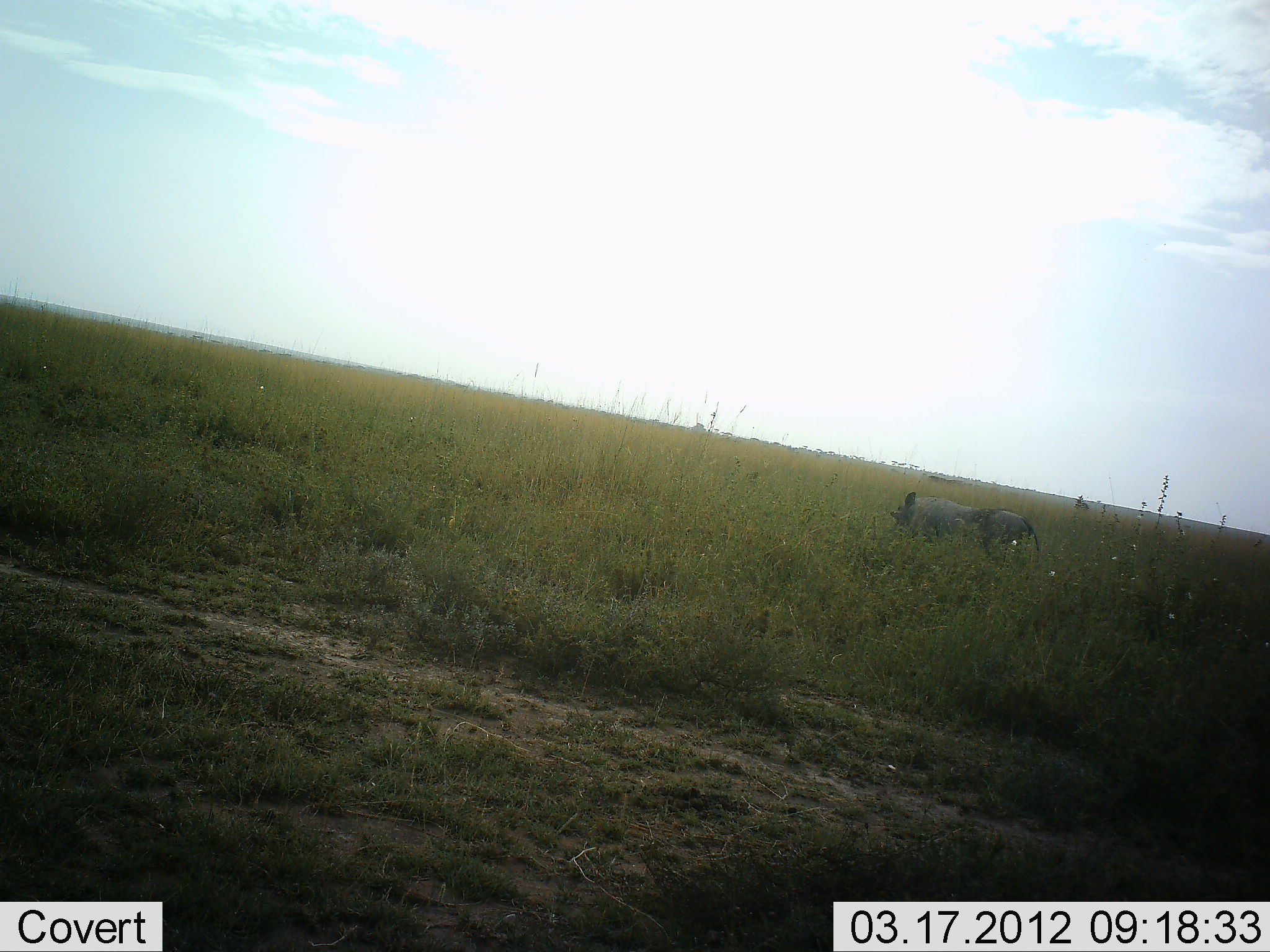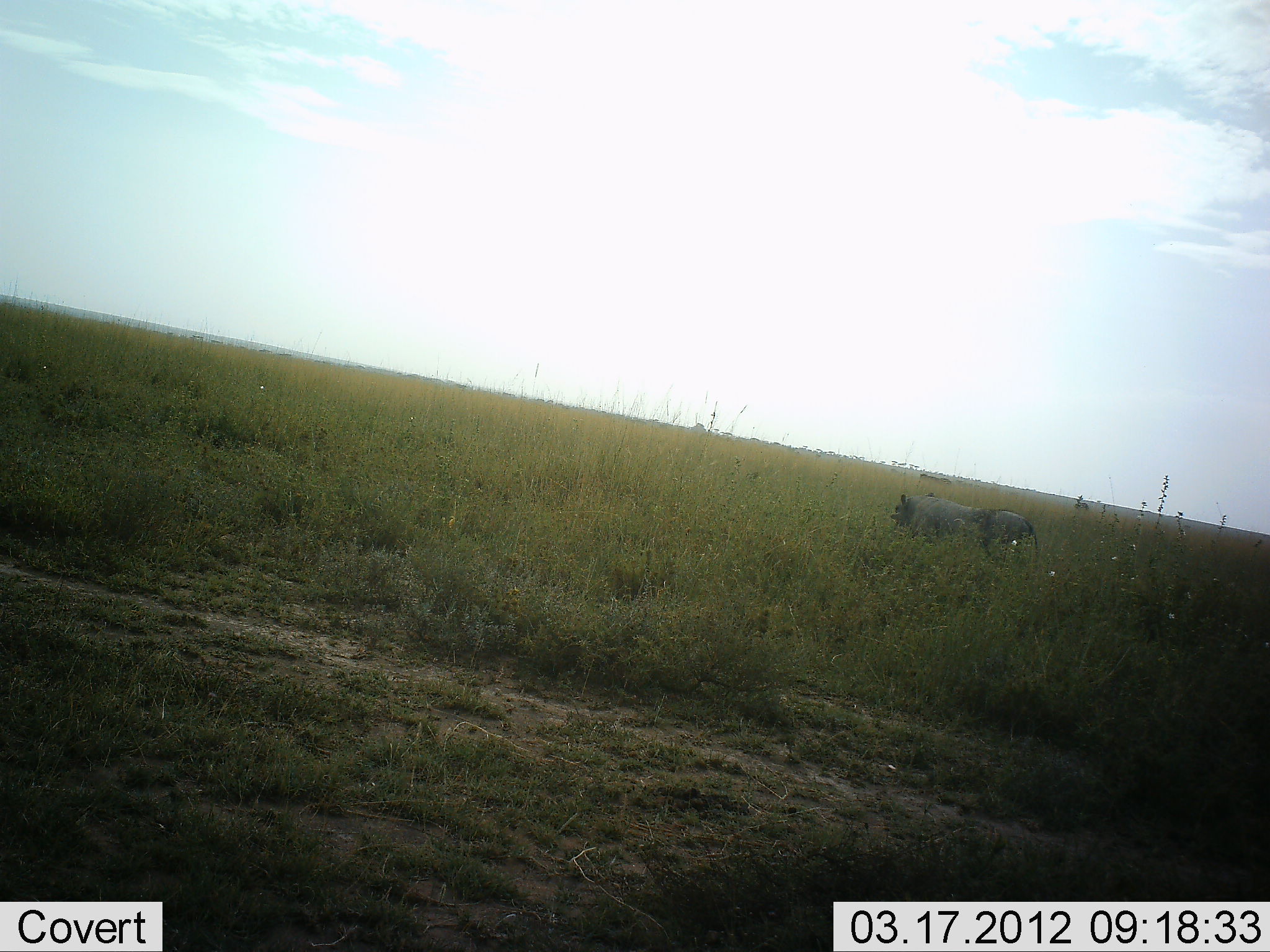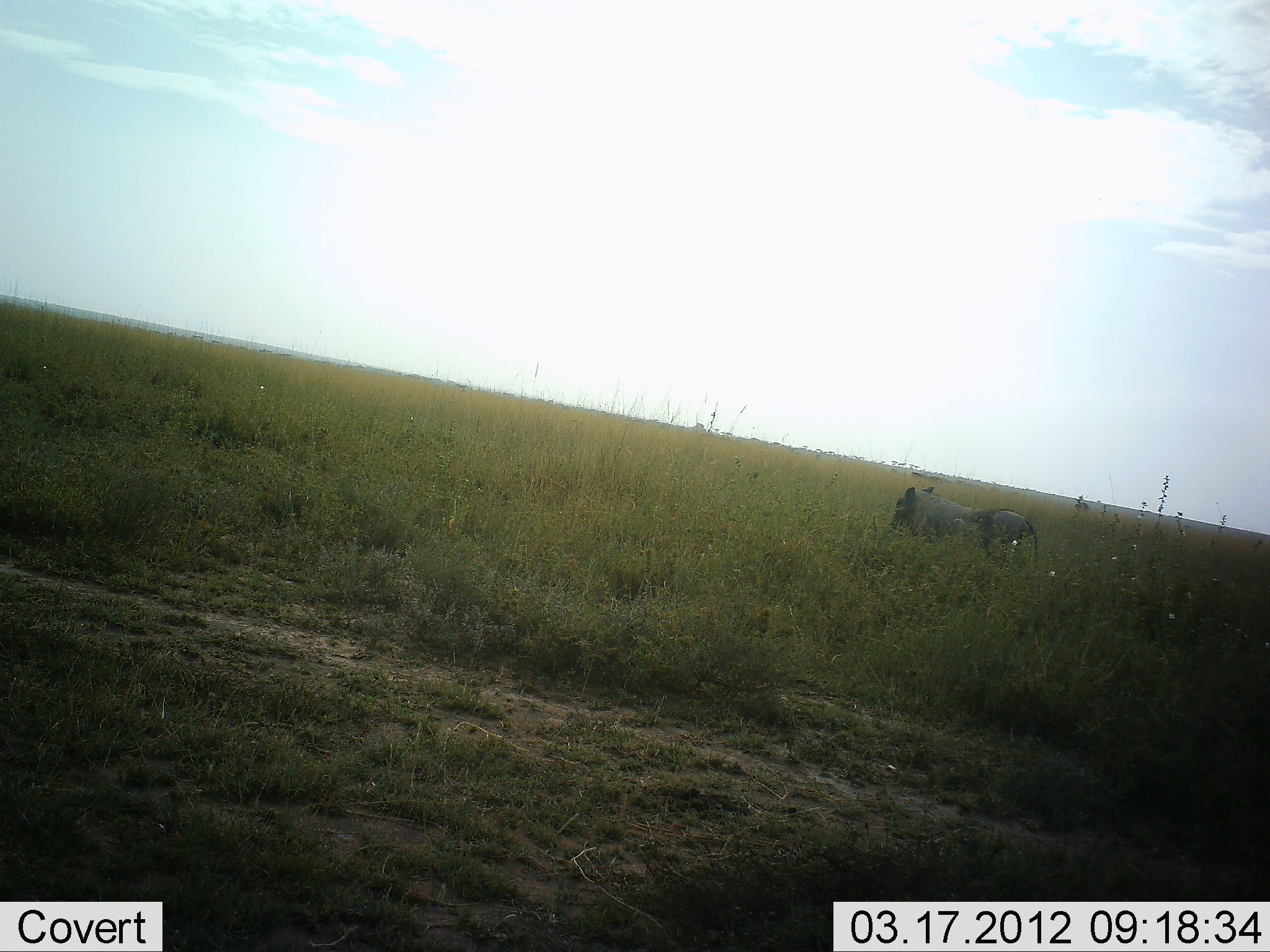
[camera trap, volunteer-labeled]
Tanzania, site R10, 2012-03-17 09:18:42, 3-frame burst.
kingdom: Animalia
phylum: Chordata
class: Mammalia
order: Artiodactyla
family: Suidae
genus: Phacochoerus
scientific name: Phacochoerus africanus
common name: warthog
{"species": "warthog (Phacochoerus africanus)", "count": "1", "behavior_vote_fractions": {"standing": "58%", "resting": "0%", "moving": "8%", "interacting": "4%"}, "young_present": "0%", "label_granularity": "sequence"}